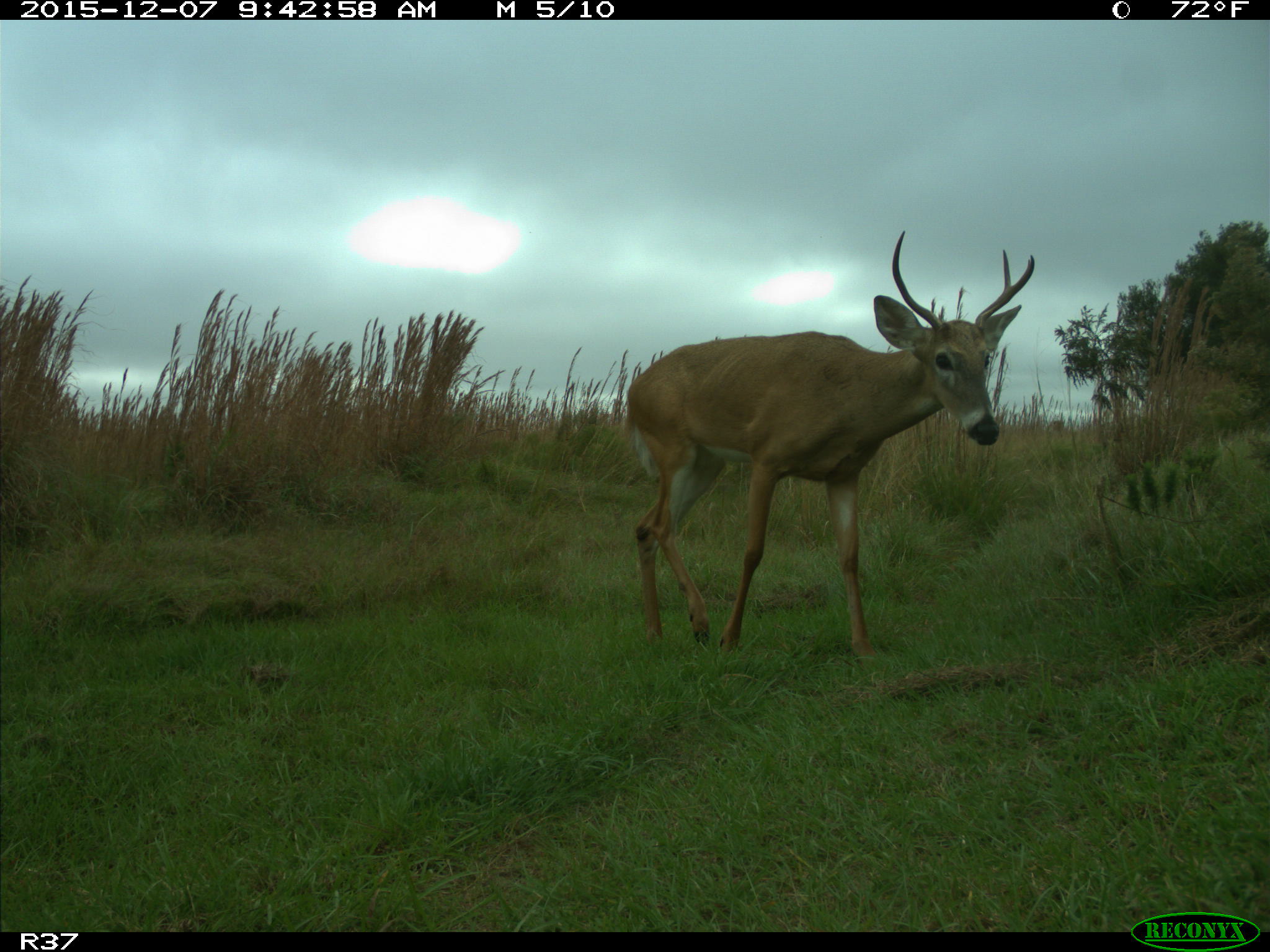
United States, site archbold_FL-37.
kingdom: Animalia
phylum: Chordata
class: Mammalia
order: Artiodactyla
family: Cervidae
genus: Odocoileus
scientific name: Odocoileus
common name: deer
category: unidentified deer